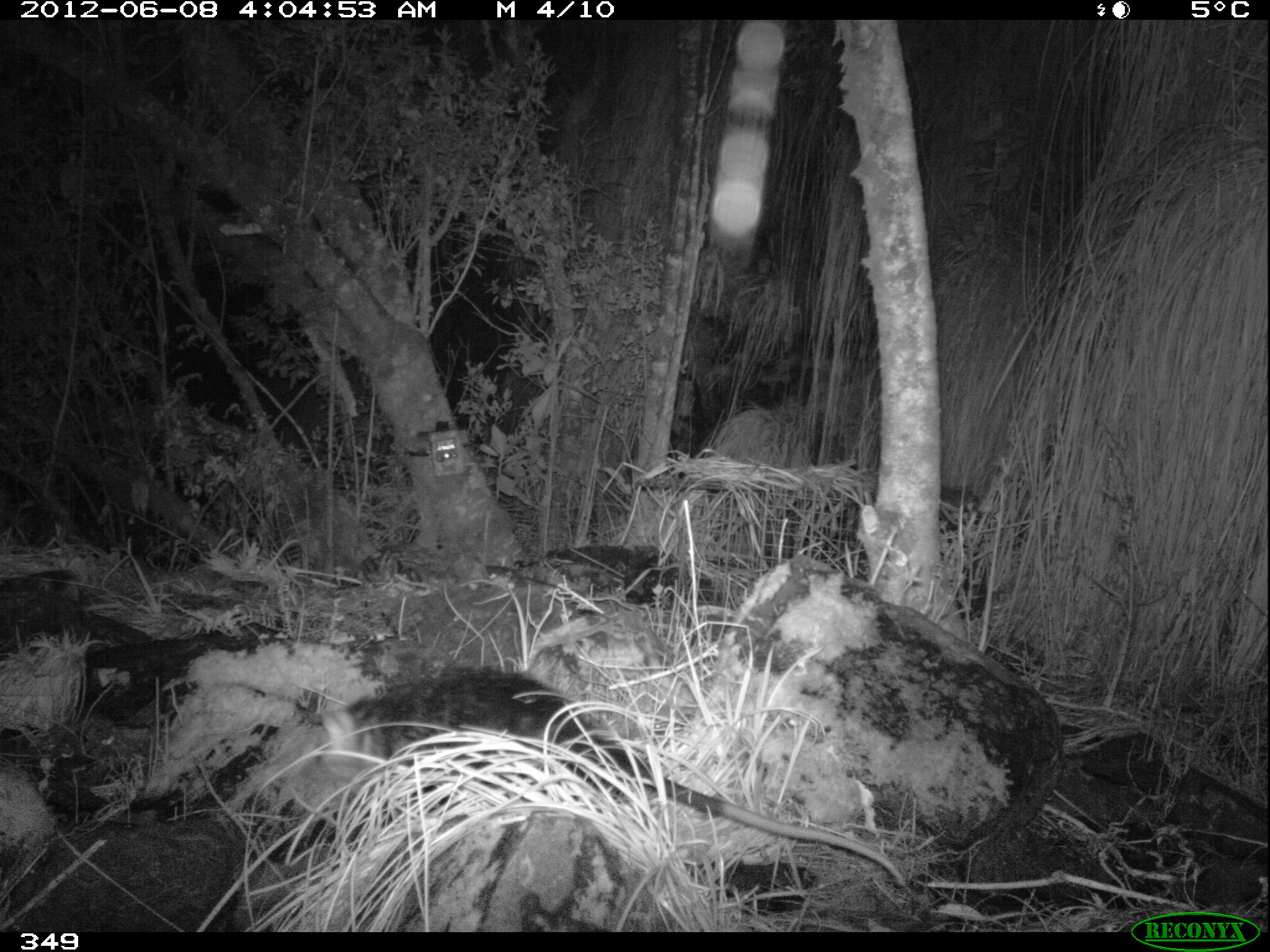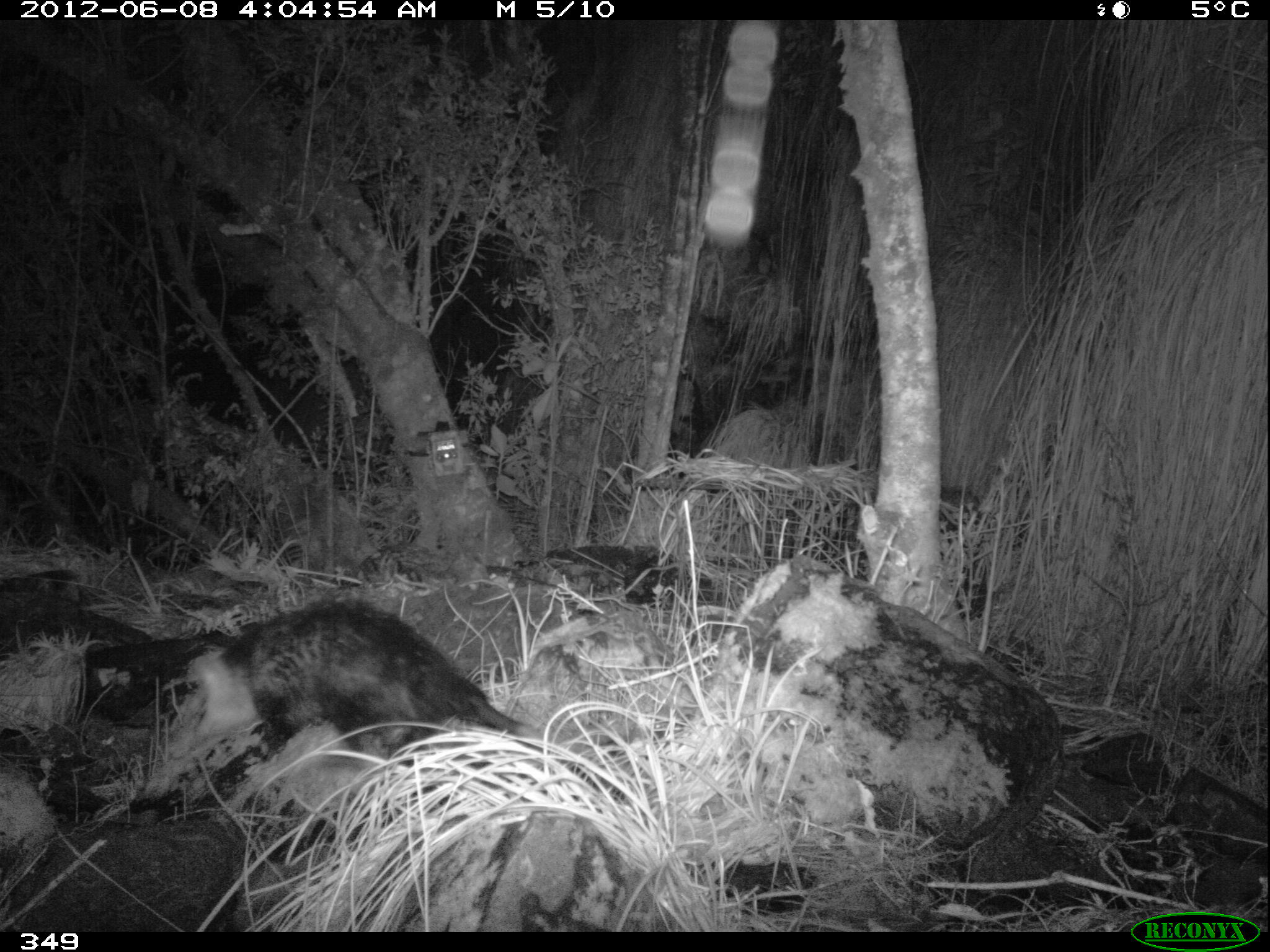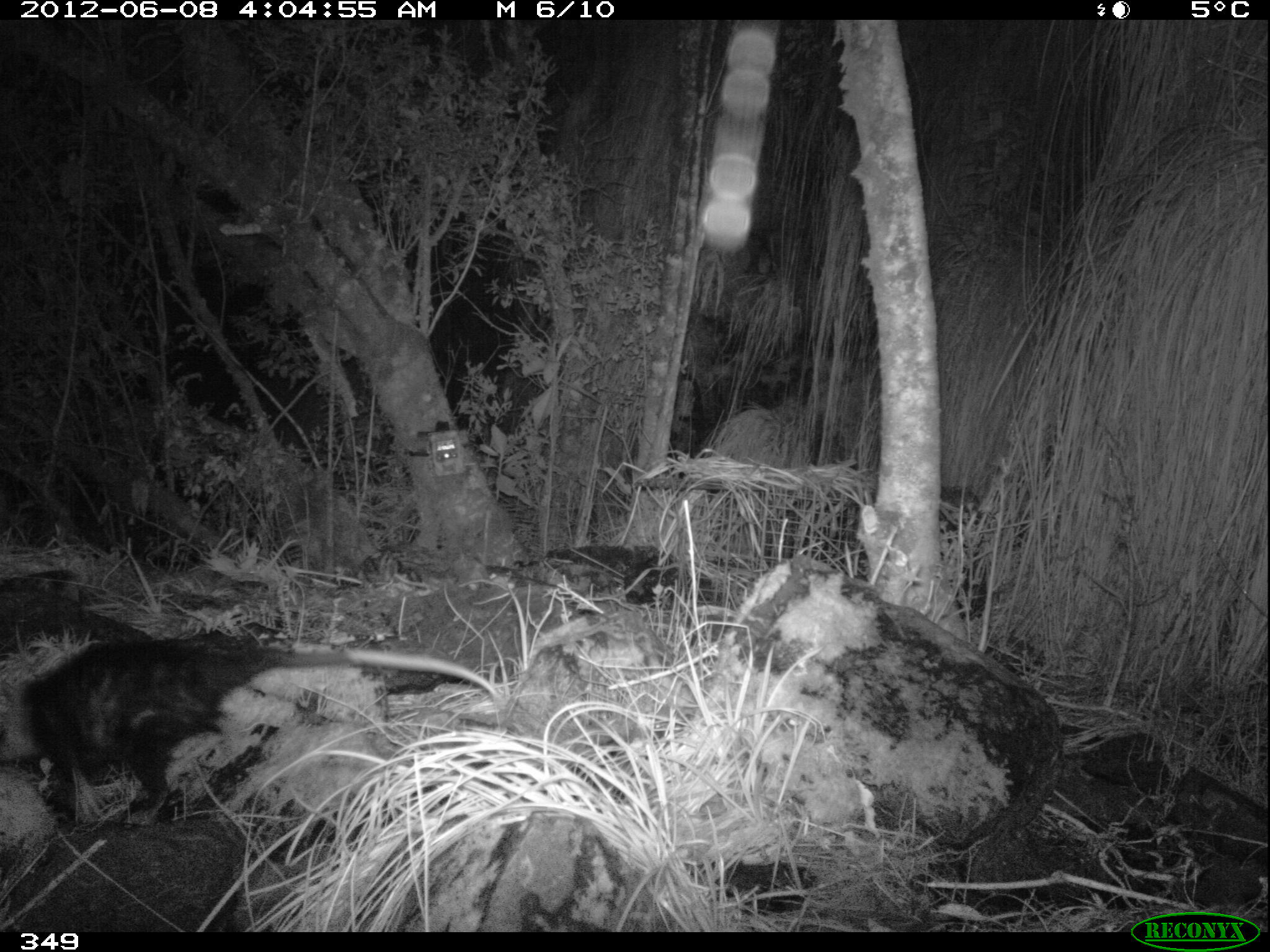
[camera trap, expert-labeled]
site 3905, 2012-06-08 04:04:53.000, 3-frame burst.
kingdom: Animalia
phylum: Chordata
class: Mammalia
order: Didelphimorphia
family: Didelphidae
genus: Didelphis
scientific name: Didelphis pernigra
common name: andean white-eared opossum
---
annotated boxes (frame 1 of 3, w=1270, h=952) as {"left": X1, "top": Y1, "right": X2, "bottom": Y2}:
didelphis pernigra: {"left": 317, "top": 665, "right": 908, "bottom": 889}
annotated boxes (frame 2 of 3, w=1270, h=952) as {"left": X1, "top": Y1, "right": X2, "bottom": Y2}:
didelphis pernigra: {"left": 171, "top": 597, "right": 755, "bottom": 822}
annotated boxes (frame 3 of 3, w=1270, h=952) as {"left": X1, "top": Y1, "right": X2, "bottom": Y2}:
didelphis pernigra: {"left": 0, "top": 635, "right": 499, "bottom": 817}